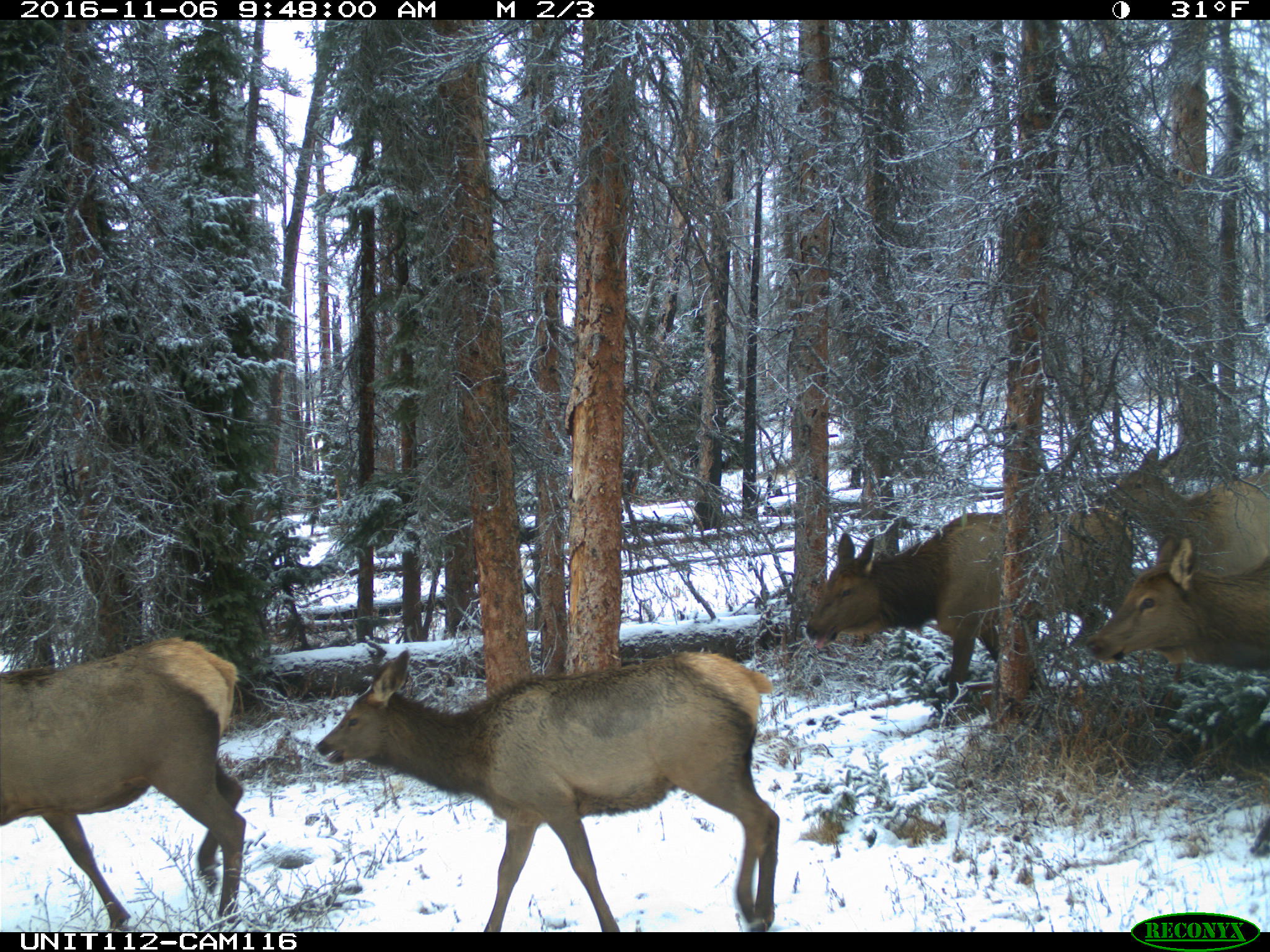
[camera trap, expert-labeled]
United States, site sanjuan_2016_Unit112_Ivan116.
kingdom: Animalia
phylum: Chordata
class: Mammalia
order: Artiodactyla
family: Cervidae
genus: Cervus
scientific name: Cervus elaphus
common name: red deer